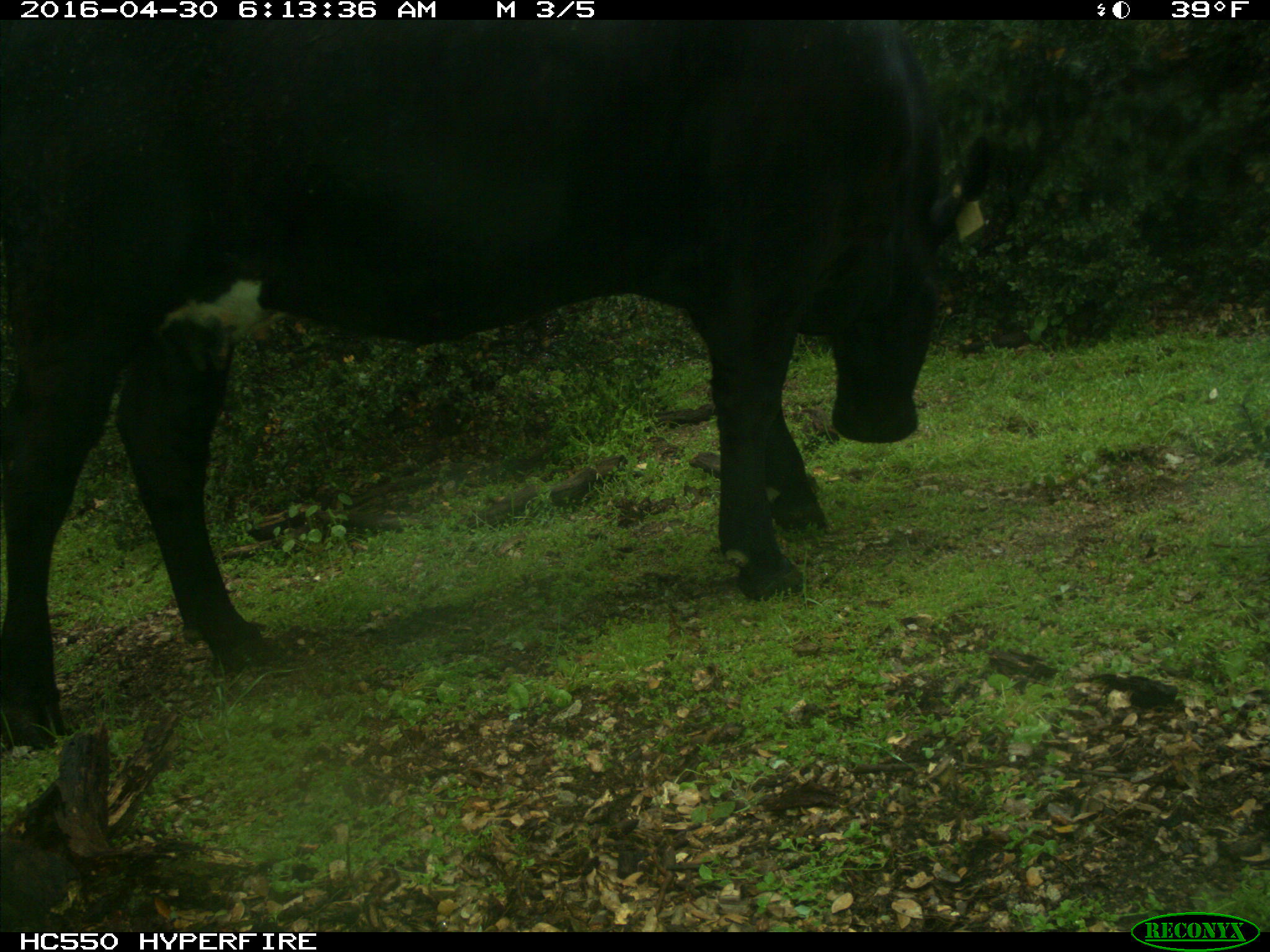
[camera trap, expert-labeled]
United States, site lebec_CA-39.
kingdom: Animalia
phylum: Chordata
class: Mammalia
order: Artiodactyla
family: Bovidae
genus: Bos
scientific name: Bos taurus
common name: domestic cow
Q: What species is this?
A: Bos taurus (domestic cow).